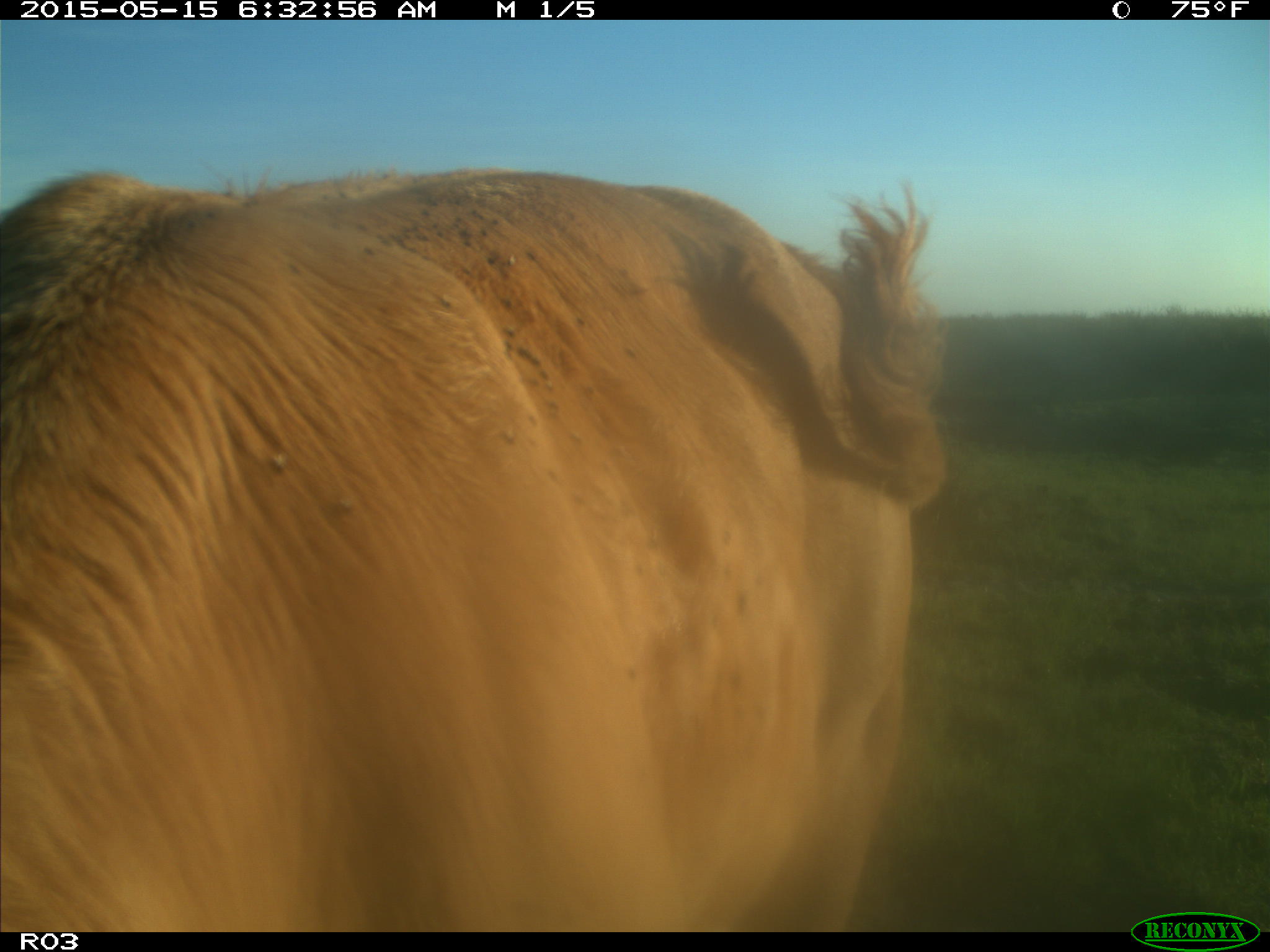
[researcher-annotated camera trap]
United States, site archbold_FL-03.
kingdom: Animalia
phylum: Chordata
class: Mammalia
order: Artiodactyla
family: Bovidae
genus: Bos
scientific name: Bos taurus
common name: domestic cow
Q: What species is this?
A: Bos taurus (domestic cow).